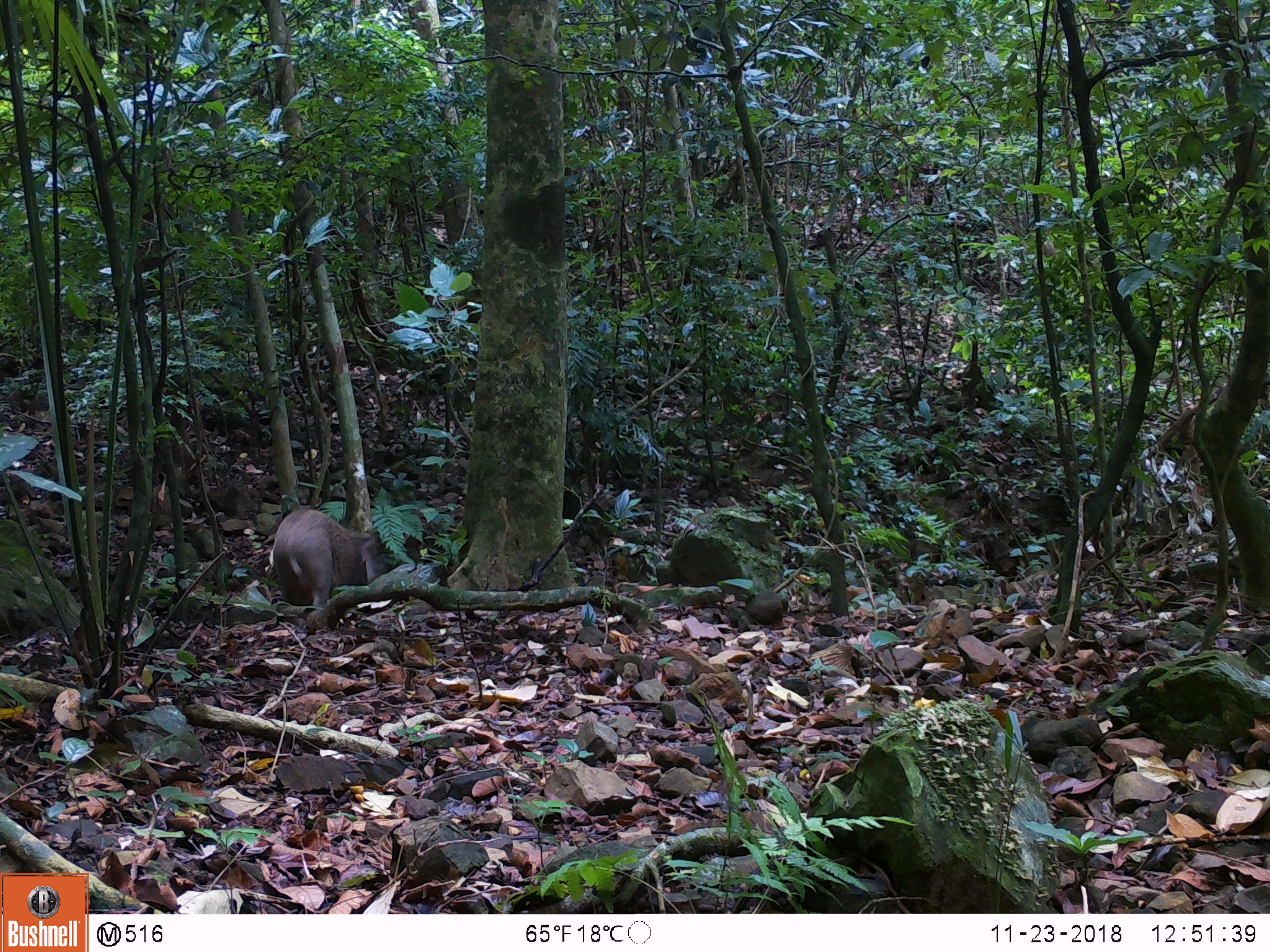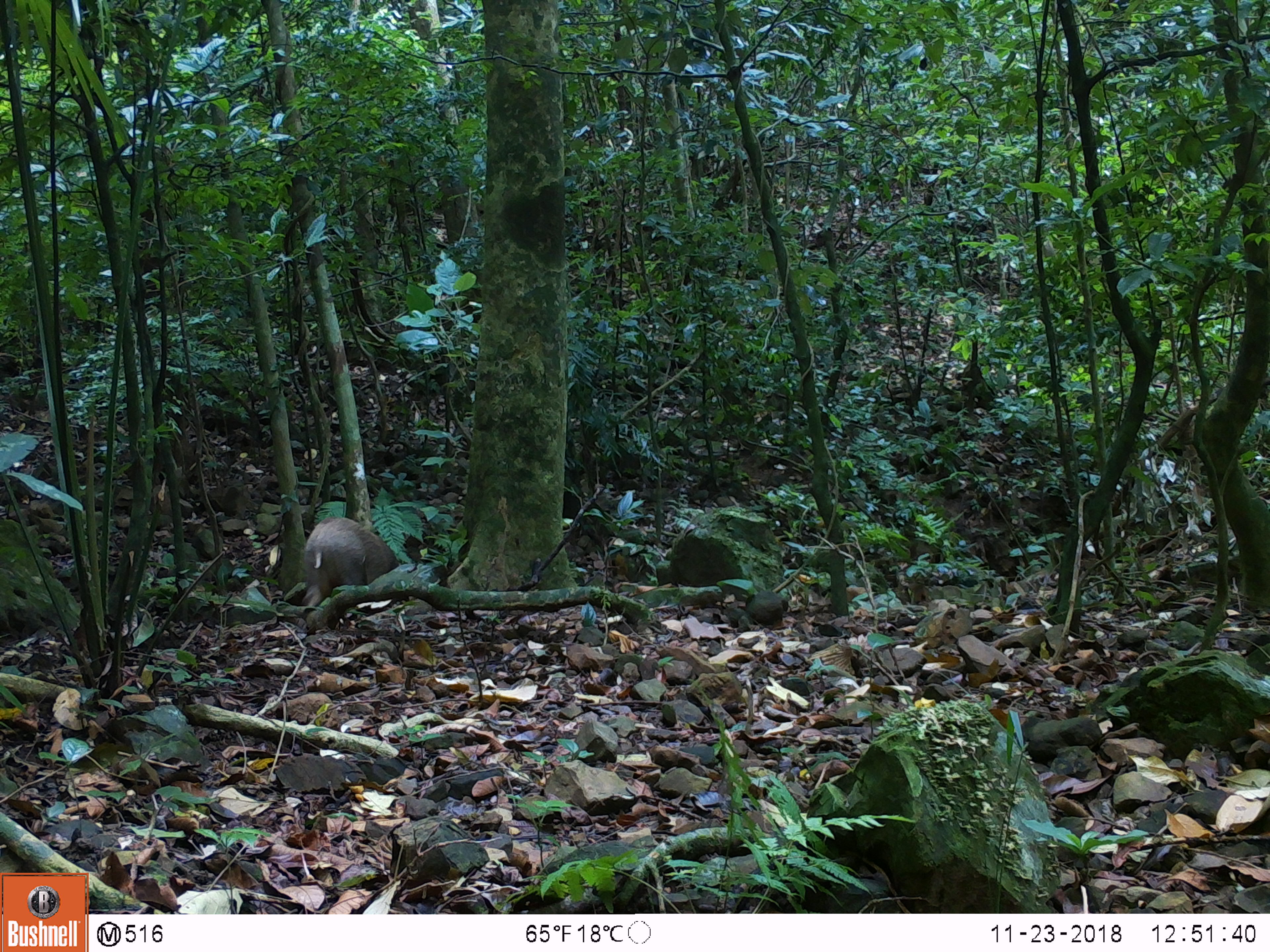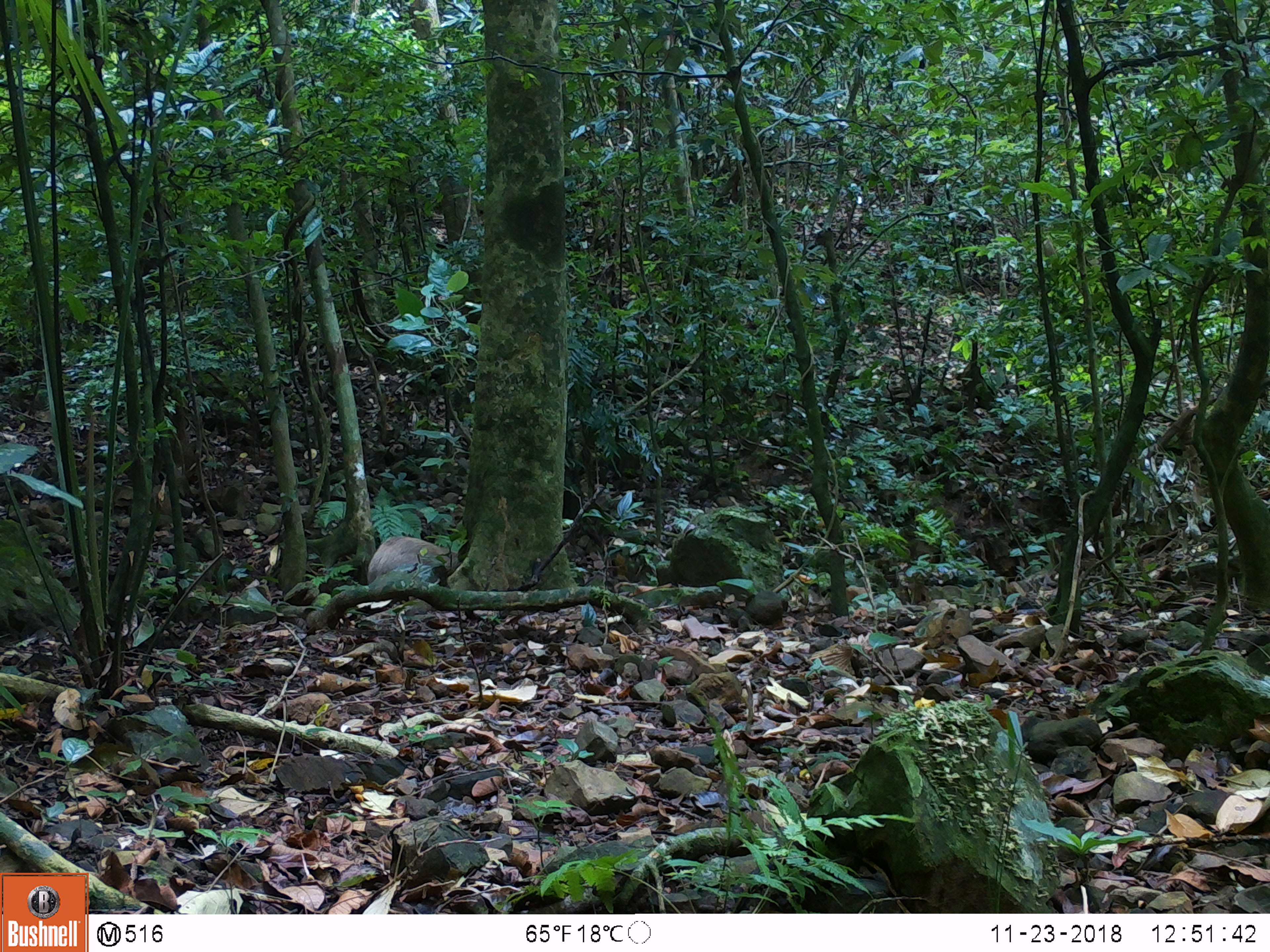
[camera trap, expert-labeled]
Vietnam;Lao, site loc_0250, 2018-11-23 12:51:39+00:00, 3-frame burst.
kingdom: Animalia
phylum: Chordata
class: Mammalia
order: Artiodactyla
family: Suidae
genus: Sus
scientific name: Sus scrofa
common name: eurasian wild pig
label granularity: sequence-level